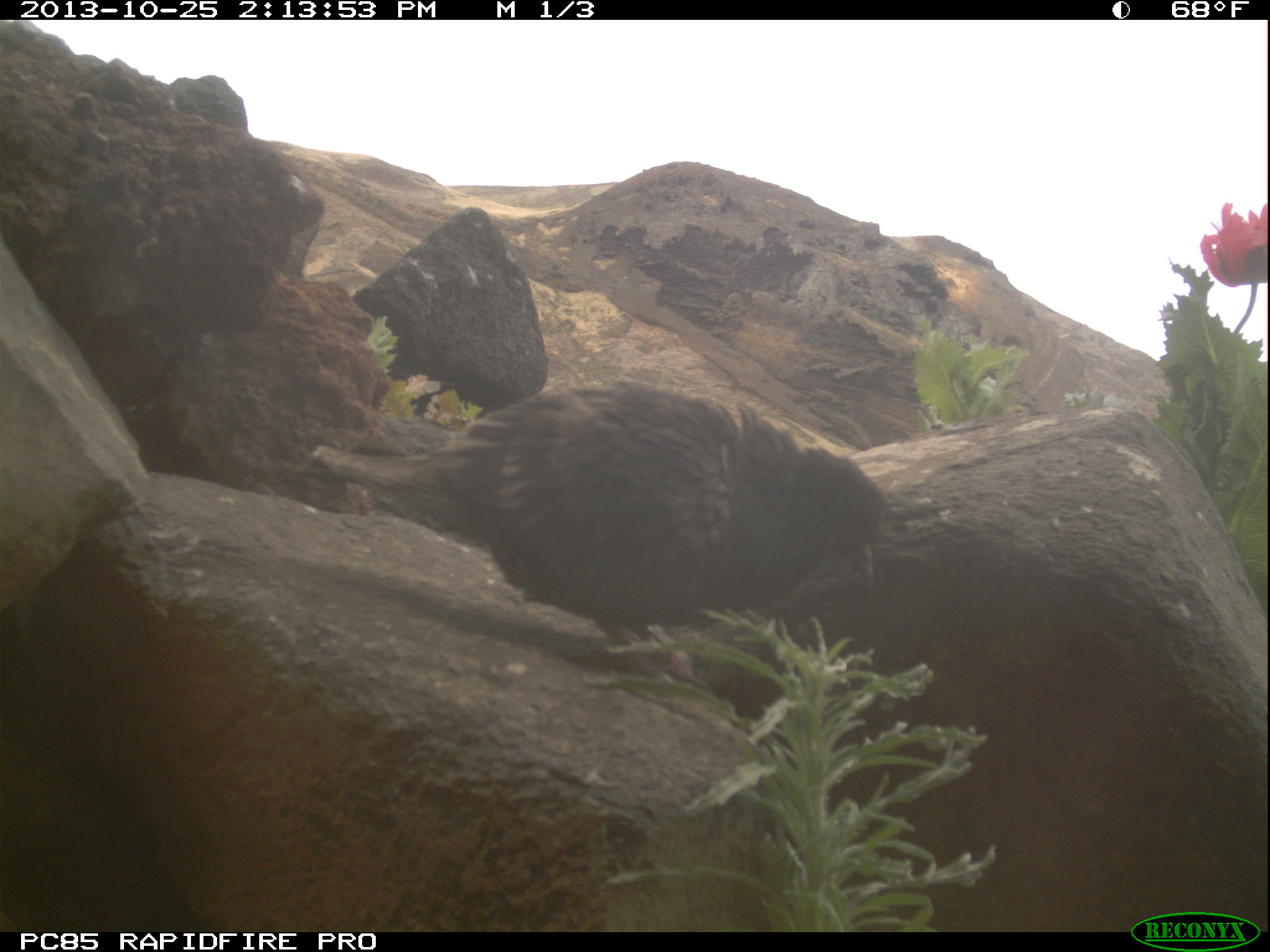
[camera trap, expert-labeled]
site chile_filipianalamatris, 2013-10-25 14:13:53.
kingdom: Animalia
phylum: Chordata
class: Aves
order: Columbiformes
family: Columbidae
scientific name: Columbidae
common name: pigeon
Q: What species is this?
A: Pigeon (Columbidae).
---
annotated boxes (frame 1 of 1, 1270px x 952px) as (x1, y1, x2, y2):
pigeon: (305, 381, 893, 652)